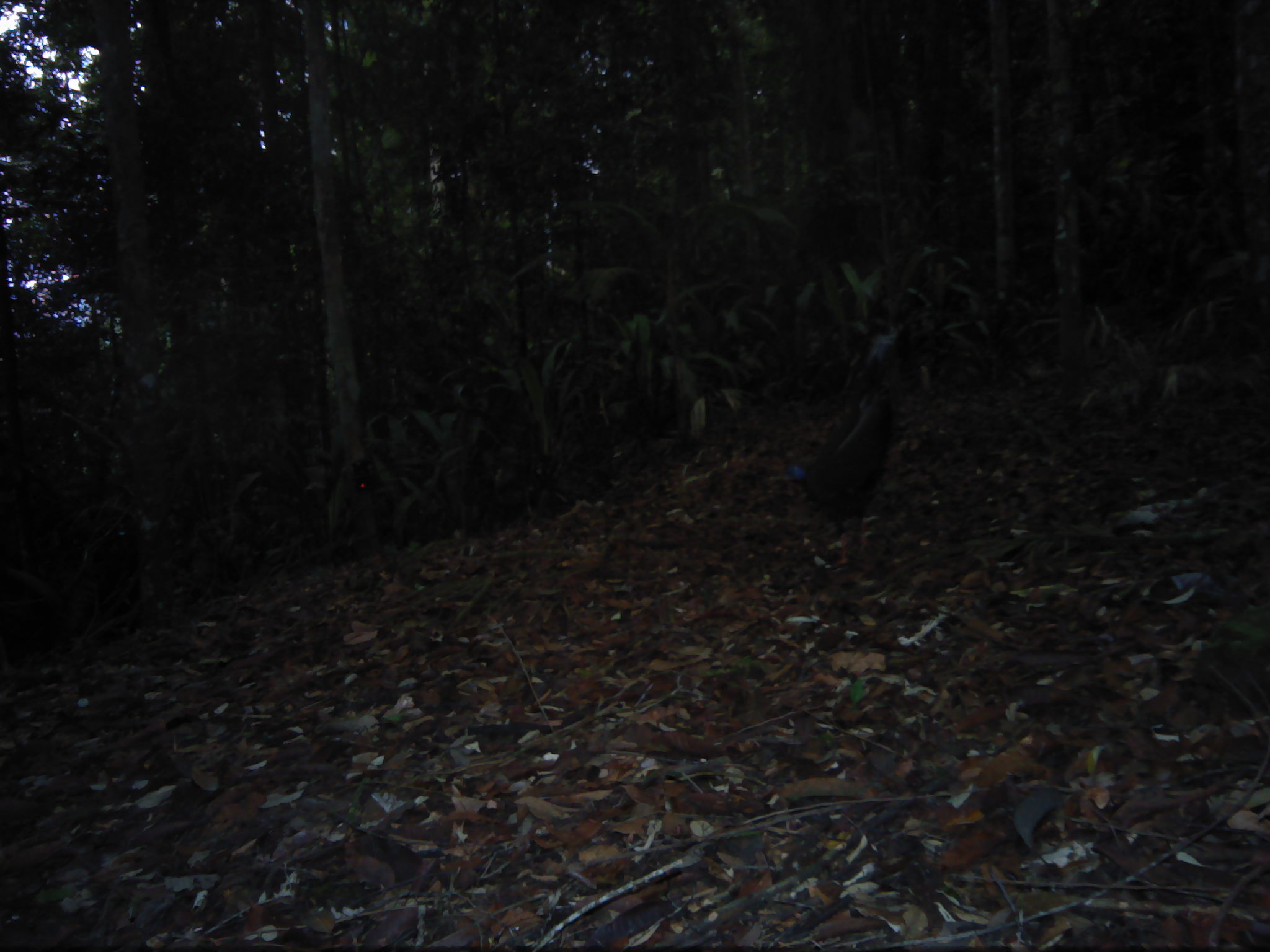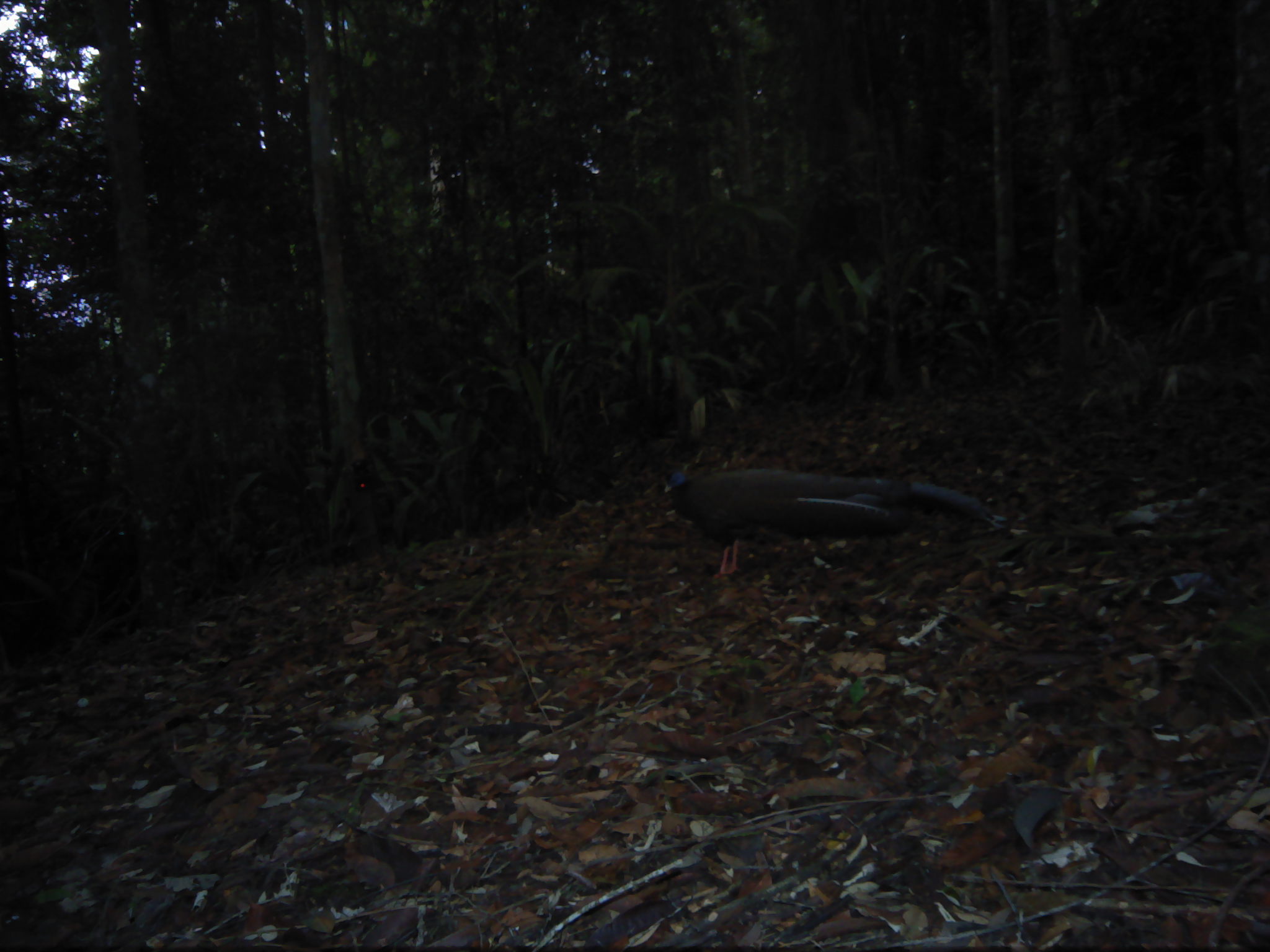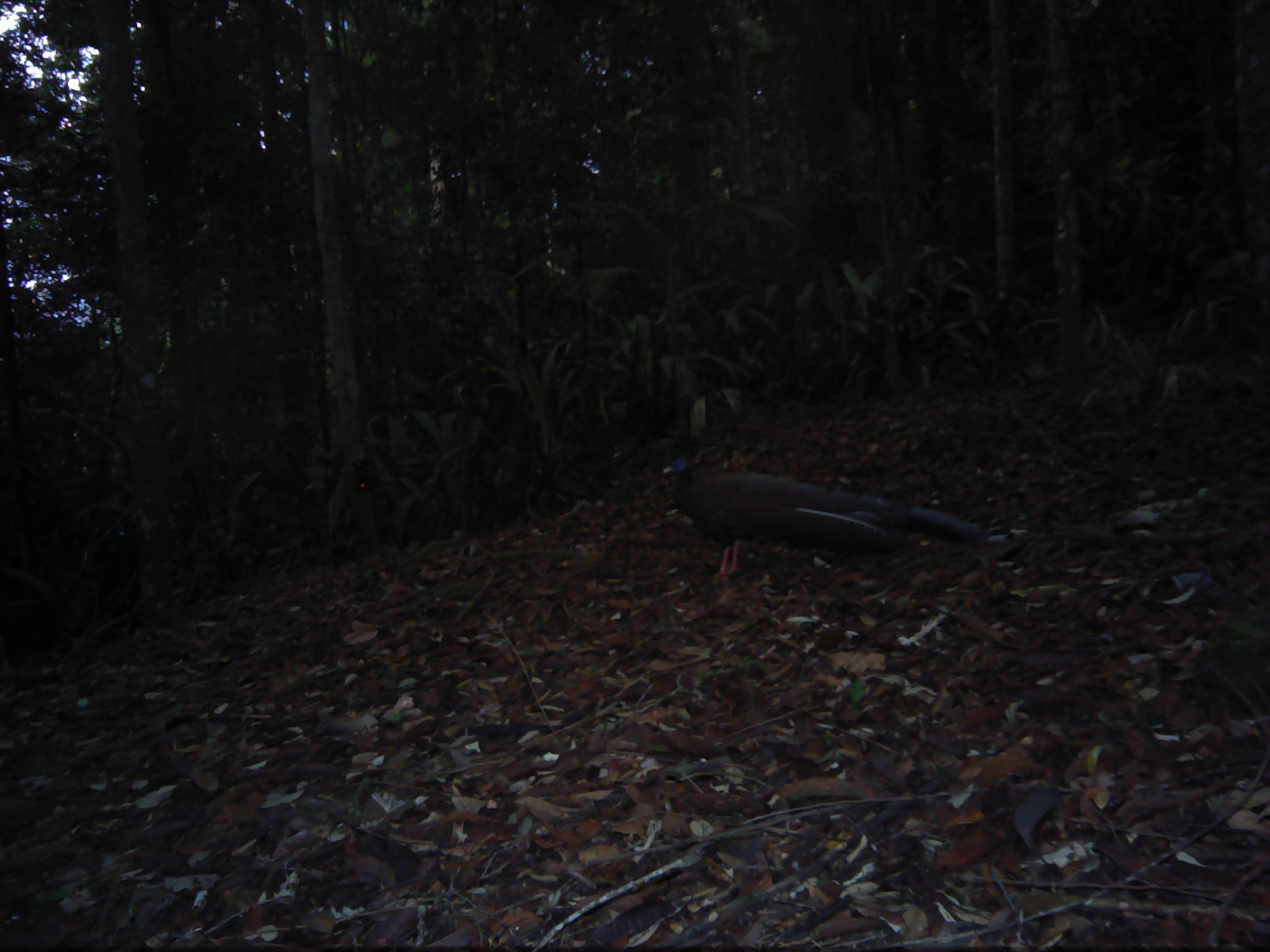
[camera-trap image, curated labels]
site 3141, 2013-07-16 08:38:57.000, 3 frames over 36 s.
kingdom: Animalia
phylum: Chordata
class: Aves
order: Galliformes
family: Phasianidae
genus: Argusianus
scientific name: Argusianus argus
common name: great argus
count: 1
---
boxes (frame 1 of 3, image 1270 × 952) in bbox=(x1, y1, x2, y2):
argusianus argus: bbox=(788, 327, 901, 567)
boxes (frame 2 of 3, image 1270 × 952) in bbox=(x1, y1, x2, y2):
argusianus argus: bbox=(663, 466, 1006, 579)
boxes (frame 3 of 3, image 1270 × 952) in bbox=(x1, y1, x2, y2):
argusianus argus: bbox=(659, 451, 990, 578)